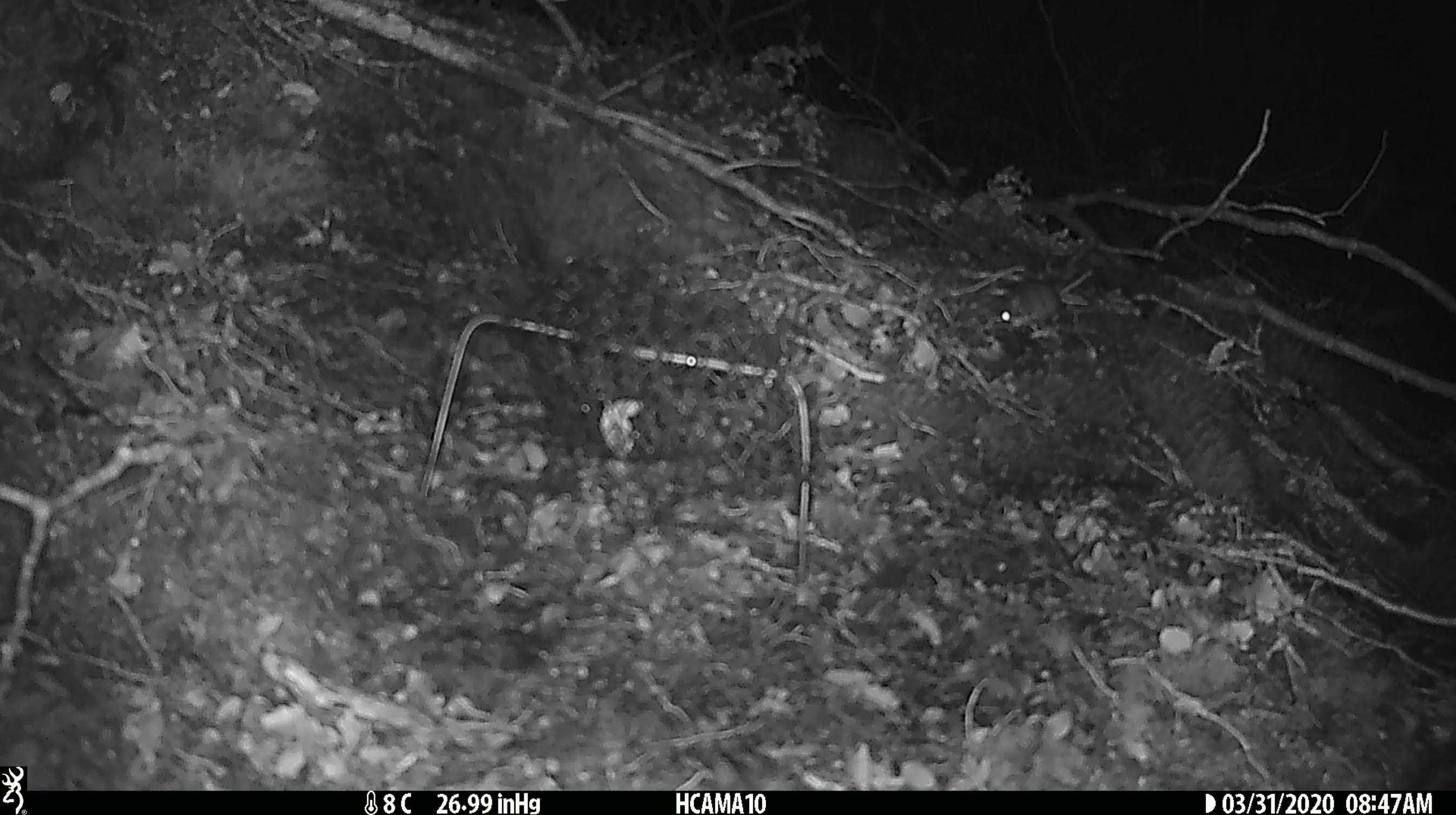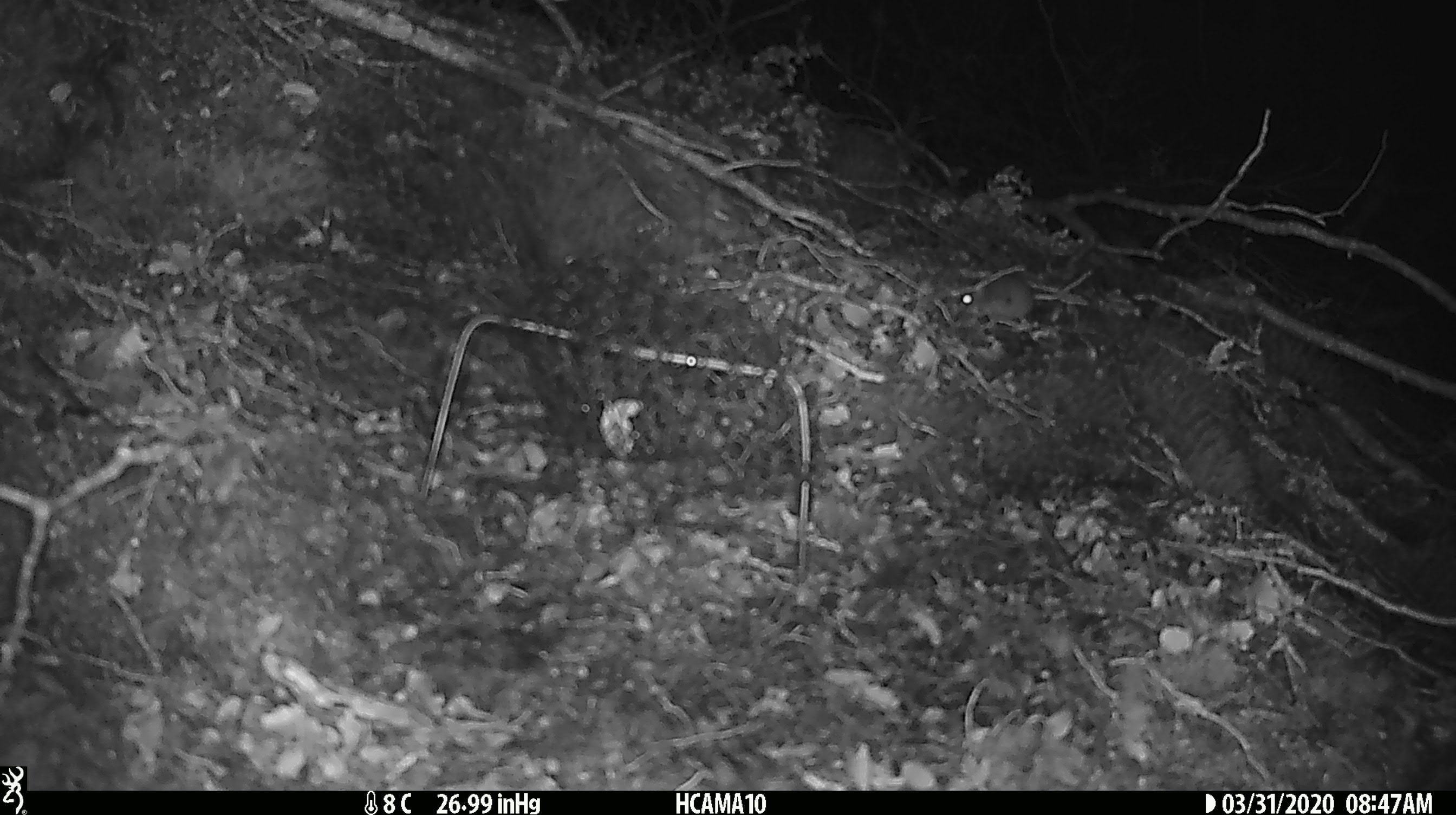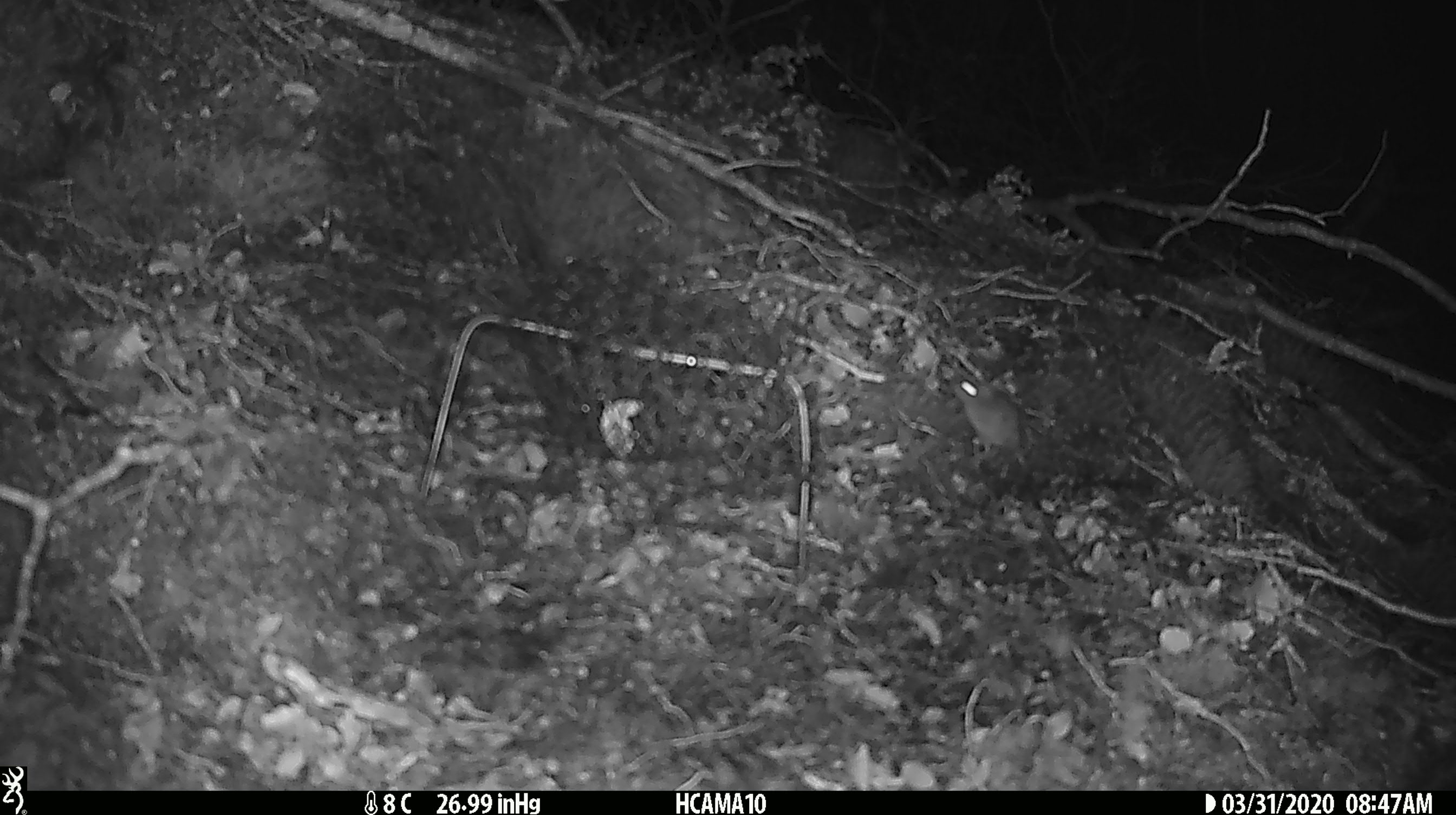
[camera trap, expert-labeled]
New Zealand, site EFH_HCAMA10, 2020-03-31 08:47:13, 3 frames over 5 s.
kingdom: Animalia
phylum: Chordata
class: Mammalia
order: Rodentia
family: Muridae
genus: Mus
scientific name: Mus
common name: mouse